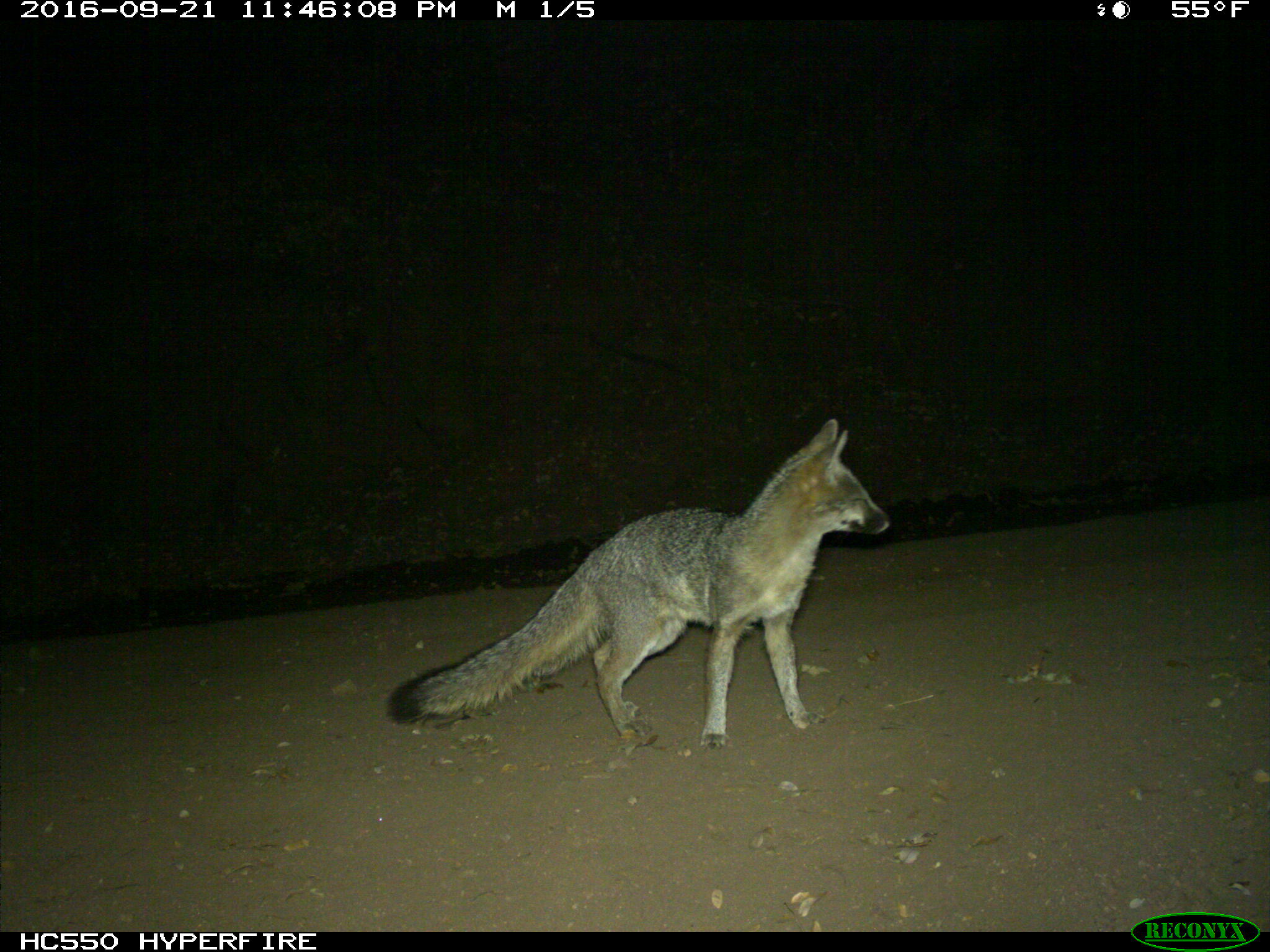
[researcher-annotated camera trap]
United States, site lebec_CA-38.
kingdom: Animalia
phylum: Chordata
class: Mammalia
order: Carnivora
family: Canidae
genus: Urocyon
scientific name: Urocyon cinereoargenteus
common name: gray fox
Urocyon cinereoargenteus (gray fox).